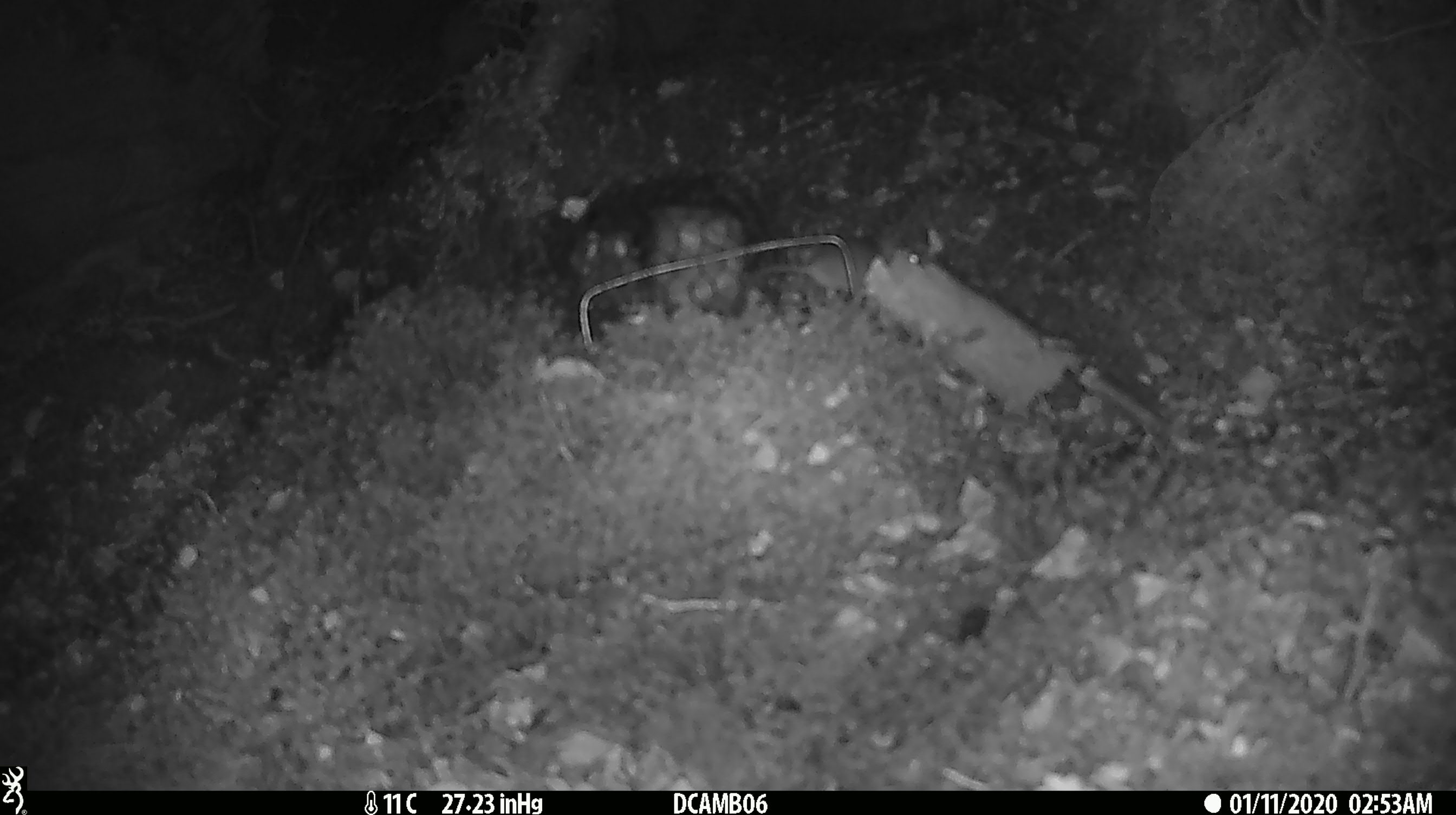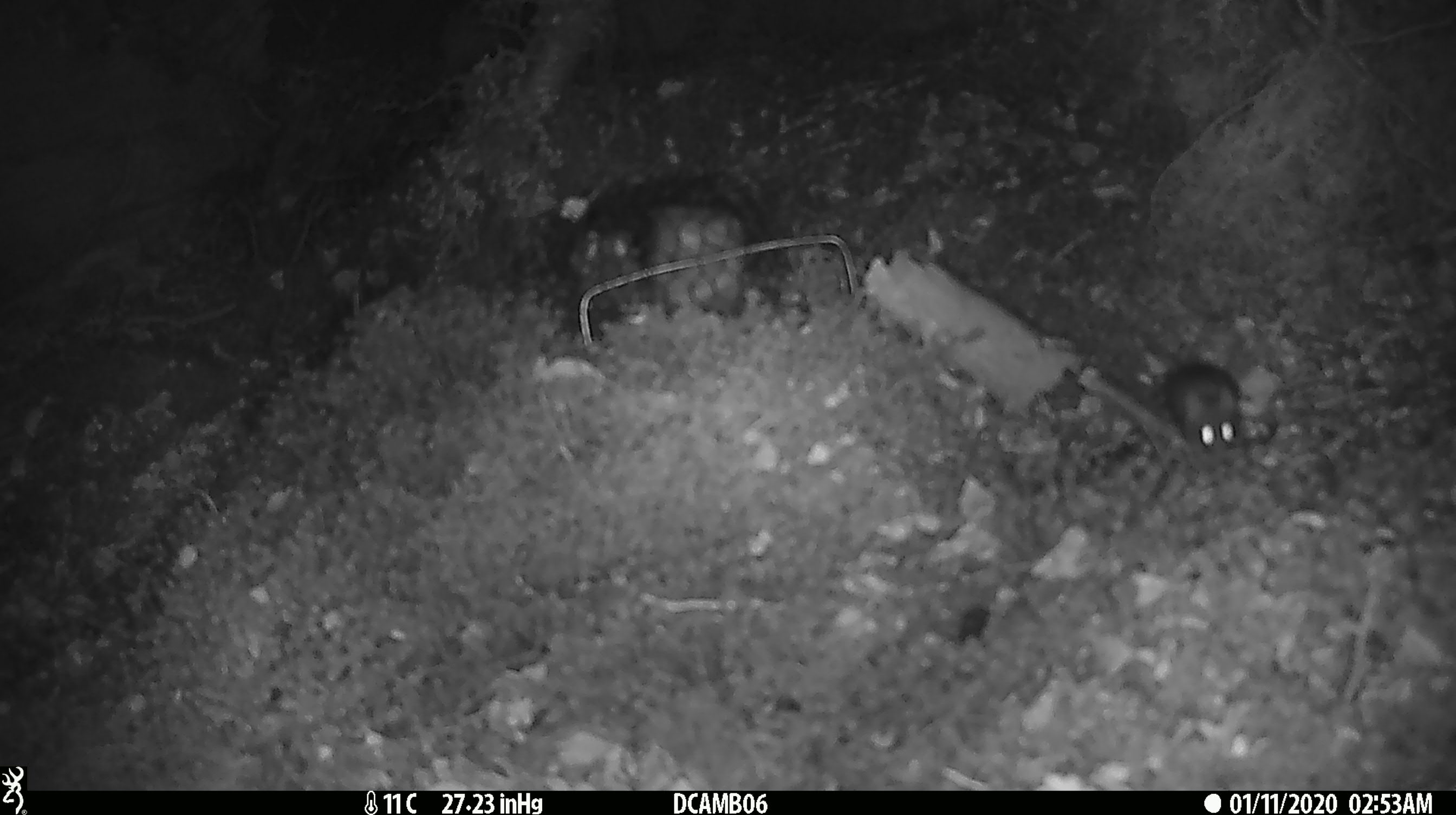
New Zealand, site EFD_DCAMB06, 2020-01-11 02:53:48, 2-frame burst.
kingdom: Animalia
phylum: Chordata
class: Mammalia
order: Rodentia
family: Muridae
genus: Mus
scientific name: Mus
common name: mouse